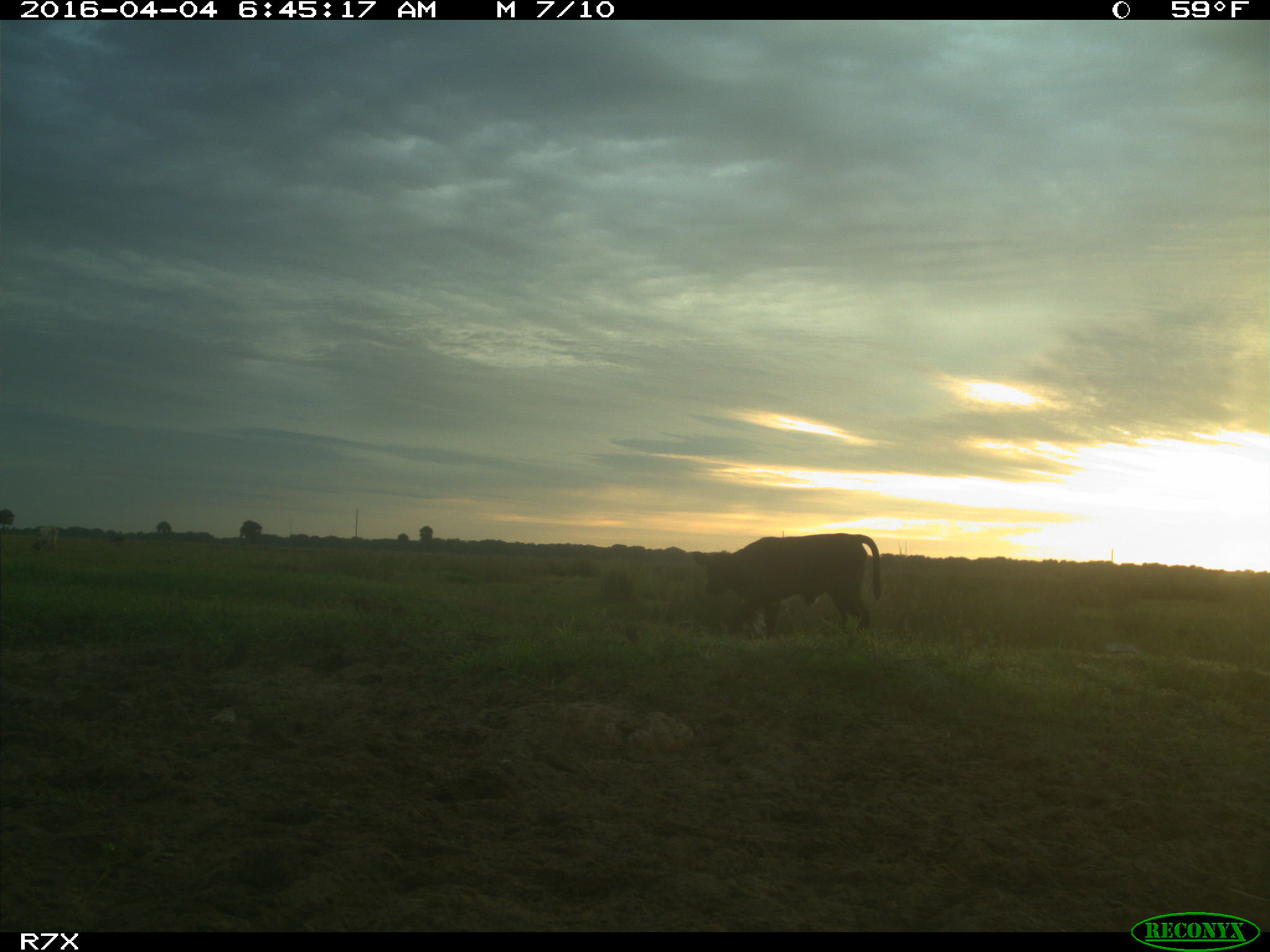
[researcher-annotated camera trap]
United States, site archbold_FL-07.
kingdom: Animalia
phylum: Chordata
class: Mammalia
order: Artiodactyla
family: Bovidae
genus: Bos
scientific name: Bos taurus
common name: domestic cow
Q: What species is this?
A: Bos taurus (domestic cow).